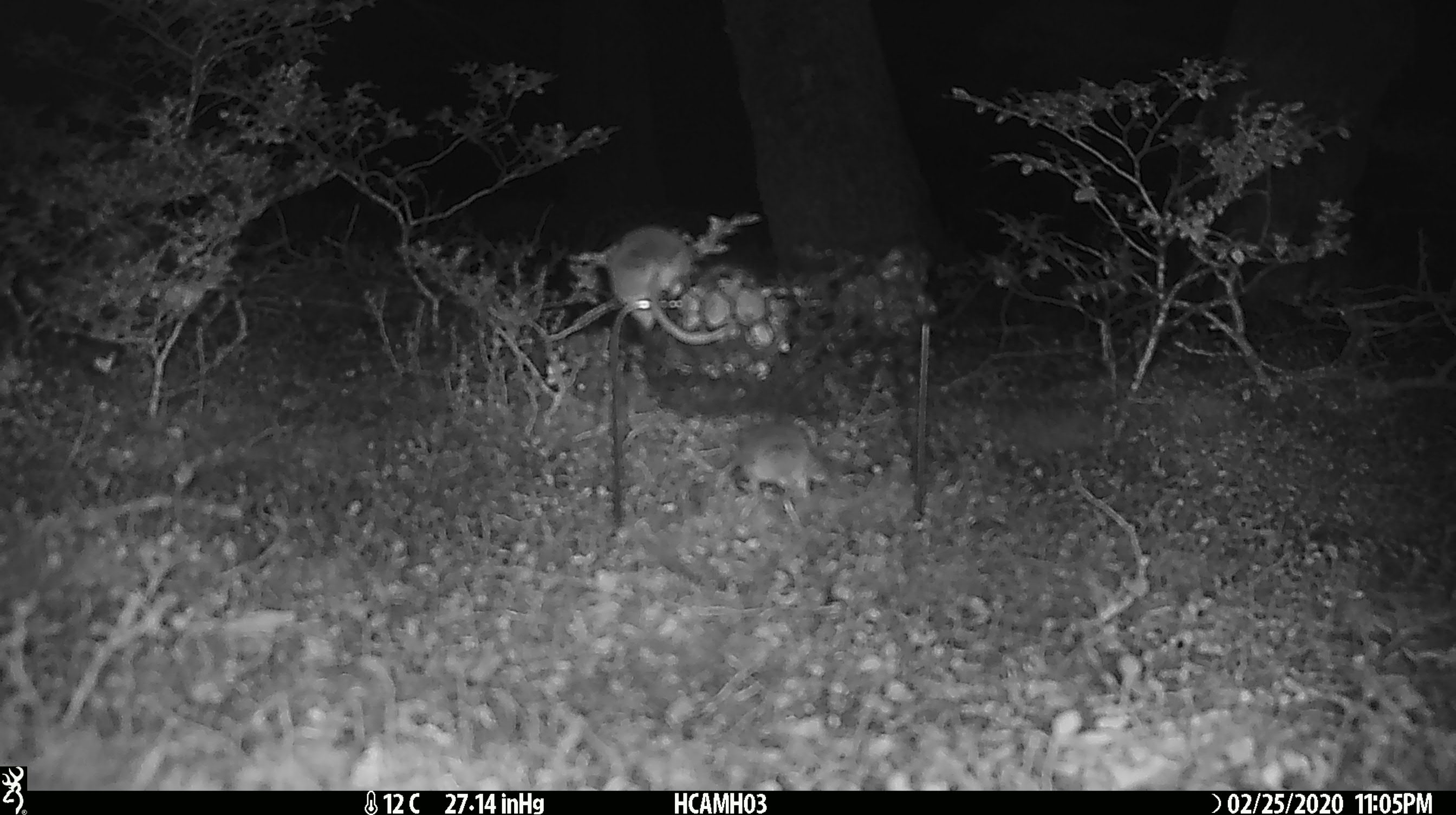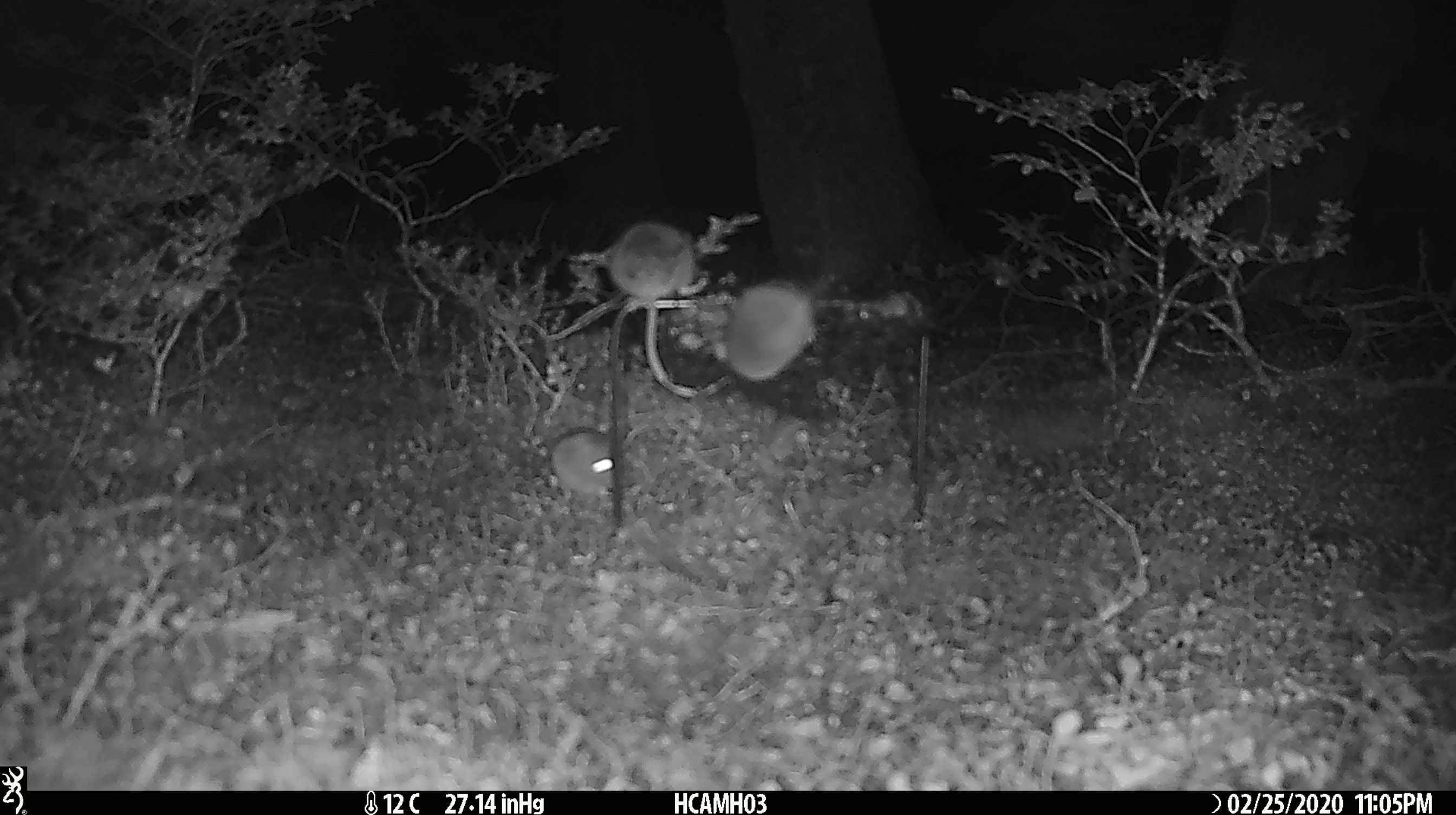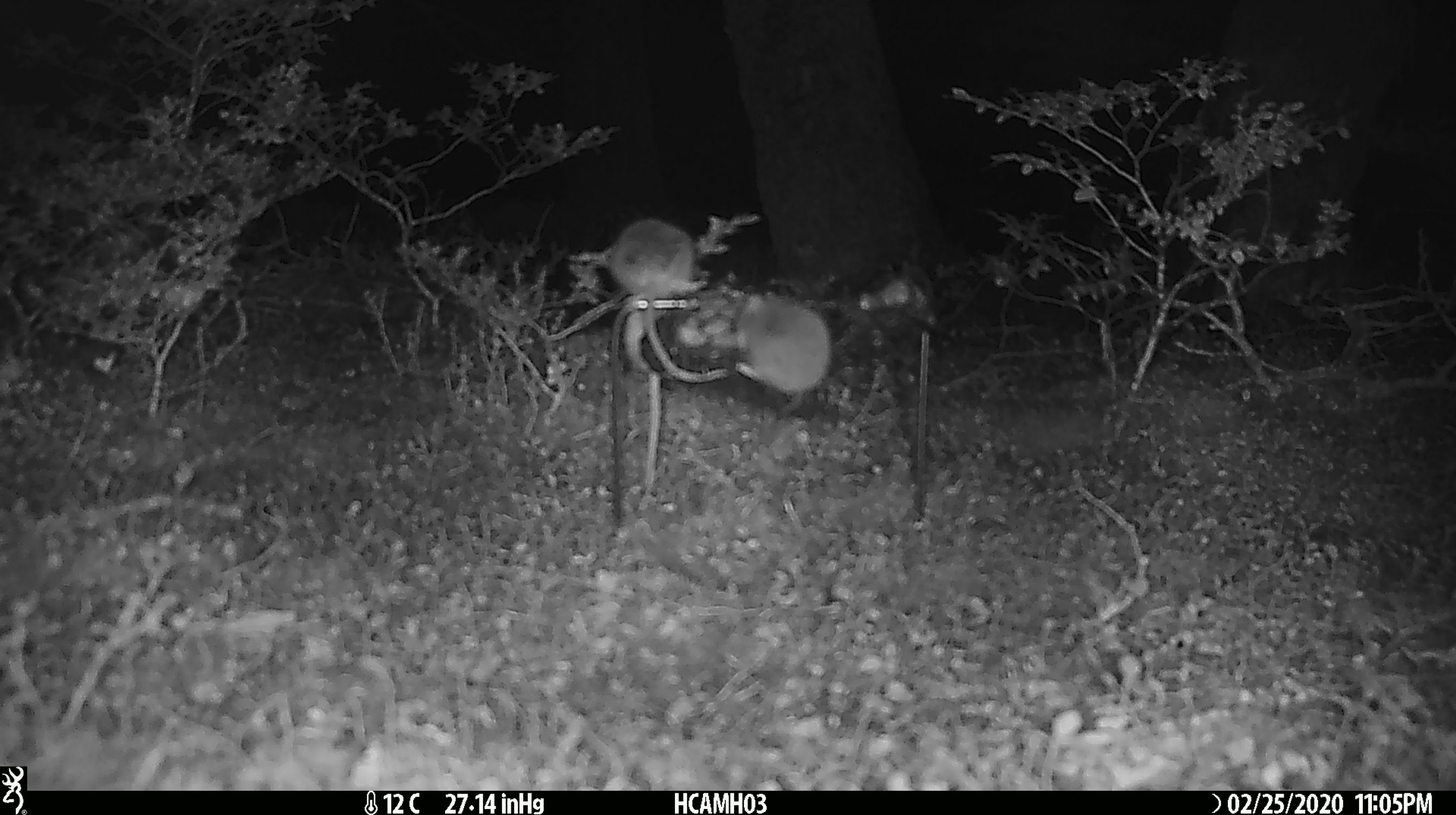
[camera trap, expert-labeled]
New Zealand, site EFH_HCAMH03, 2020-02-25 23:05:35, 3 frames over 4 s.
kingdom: Animalia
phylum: Chordata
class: Mammalia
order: Rodentia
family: Muridae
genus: Mus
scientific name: Mus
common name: mouse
Mouse (Mus).